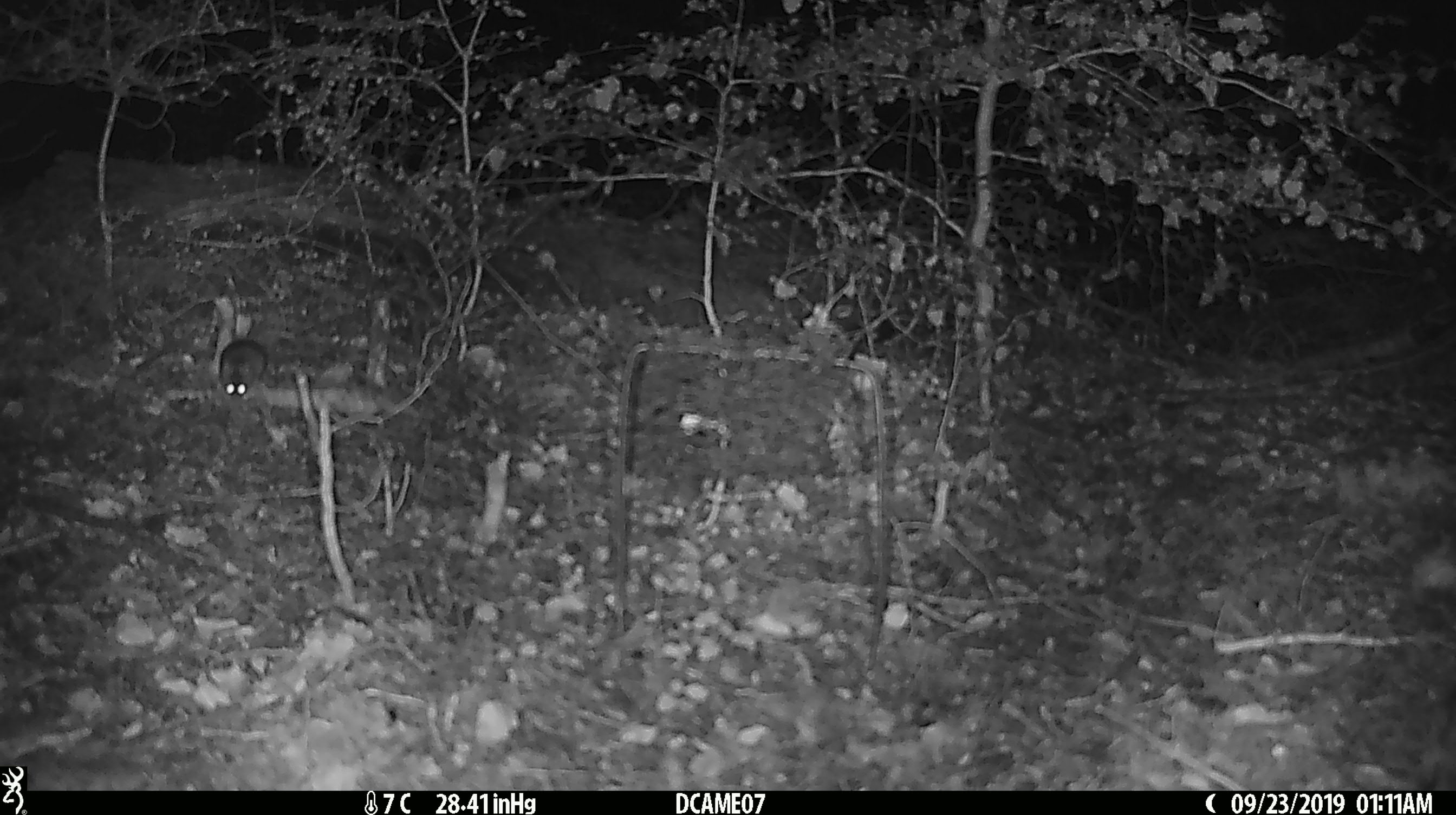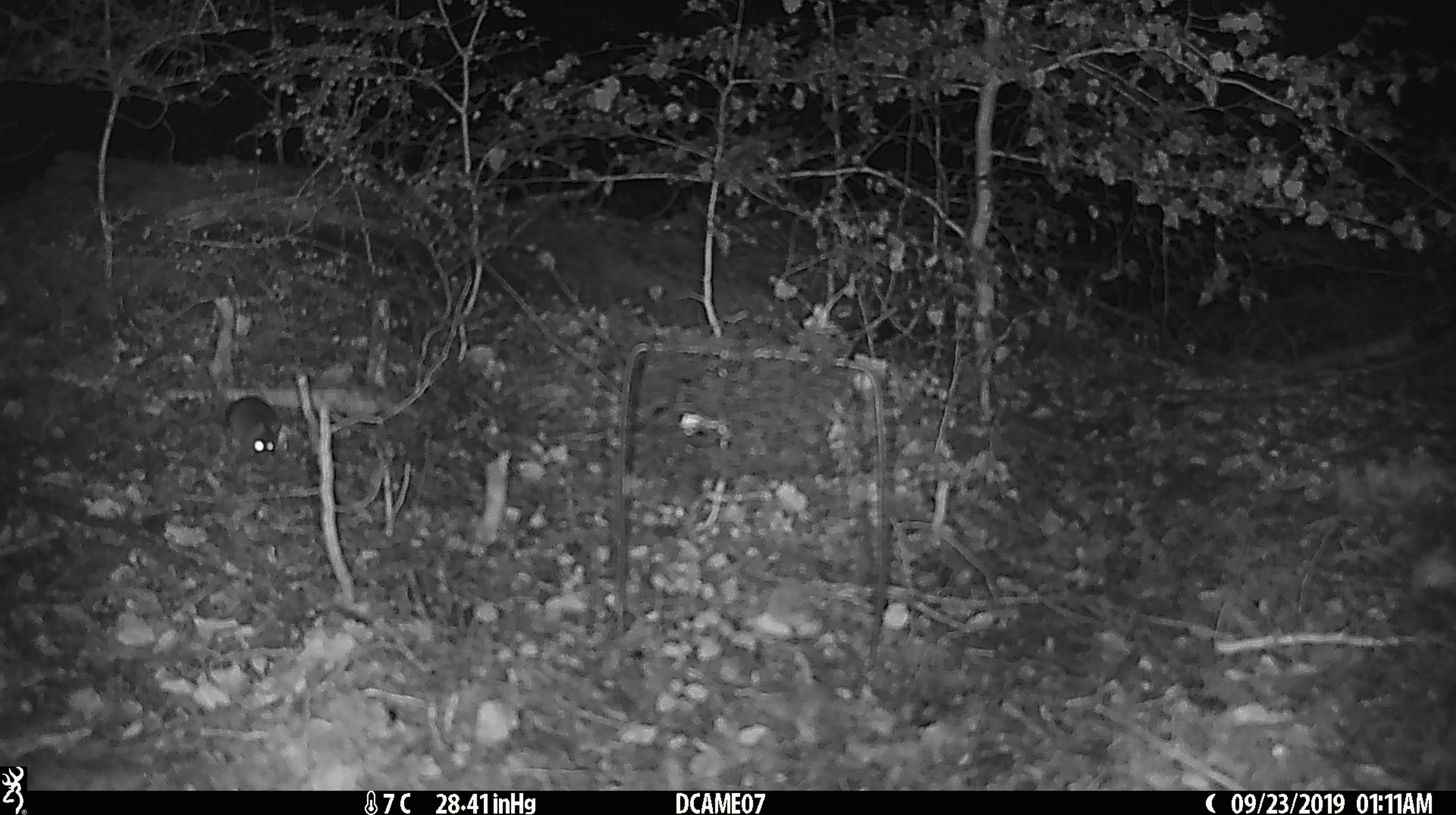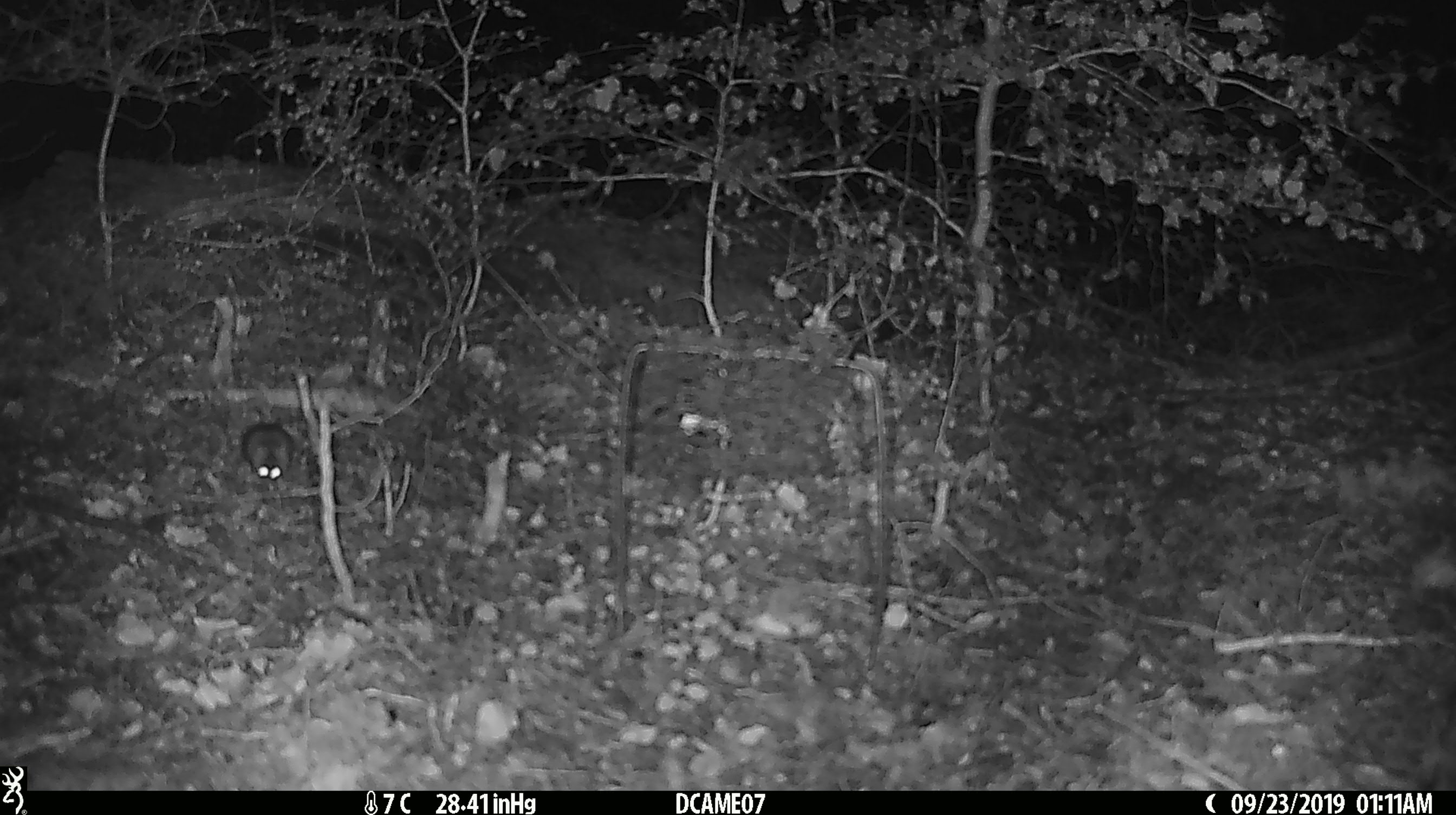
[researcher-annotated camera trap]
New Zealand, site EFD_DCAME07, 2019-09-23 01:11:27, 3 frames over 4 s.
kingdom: Animalia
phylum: Chordata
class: Mammalia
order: Rodentia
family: Muridae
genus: Mus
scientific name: Mus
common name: mouse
Mouse (Mus).